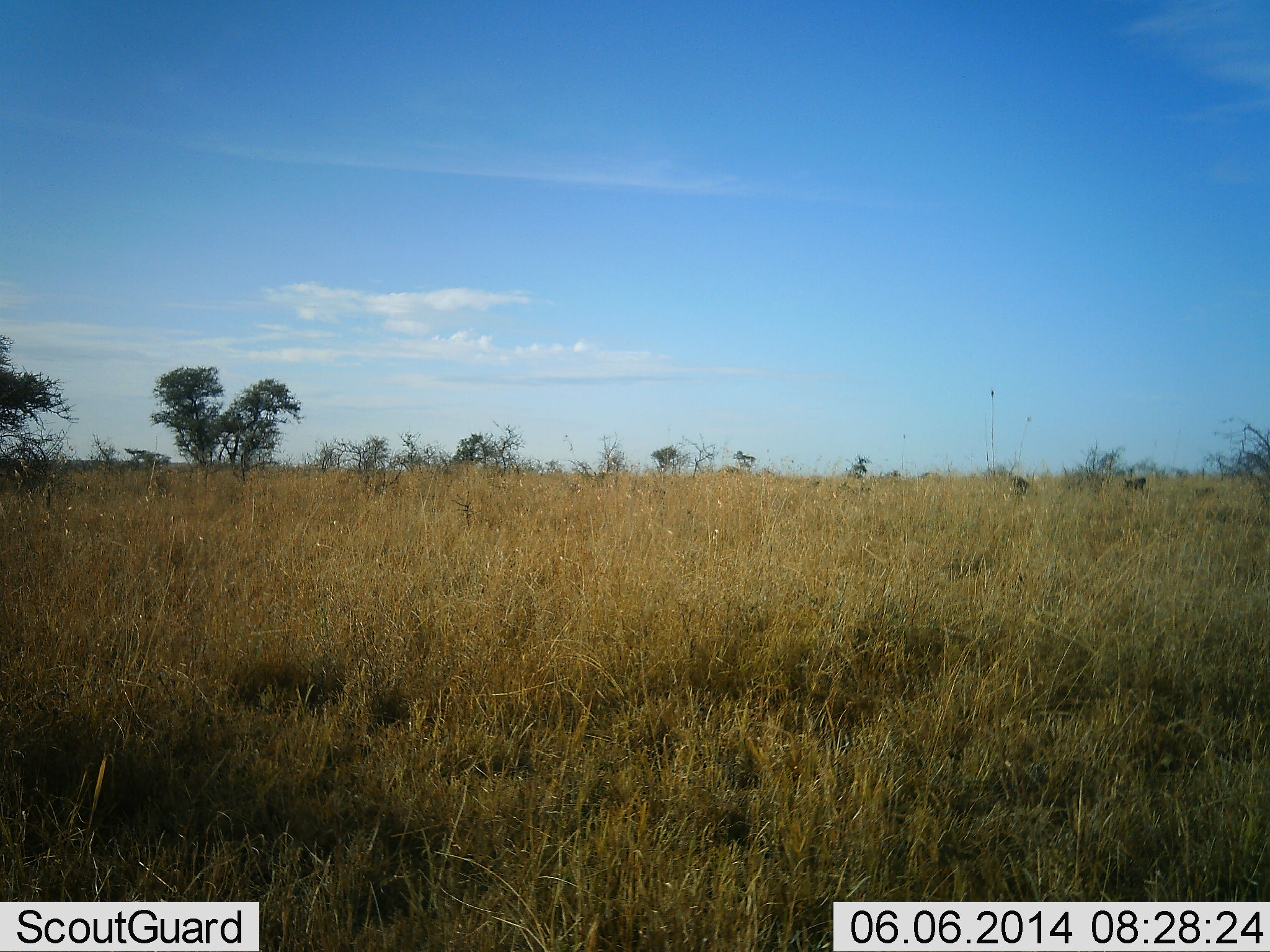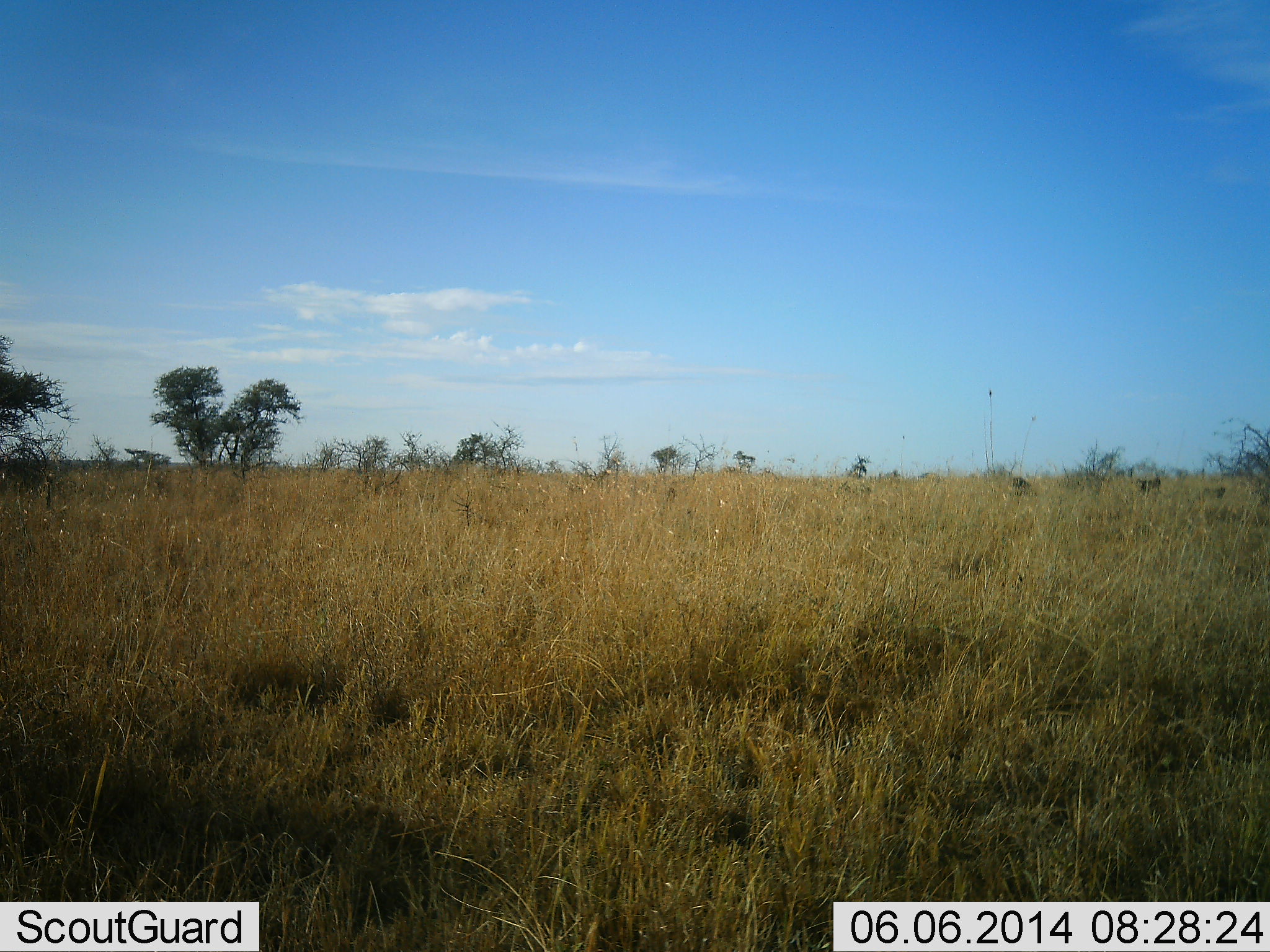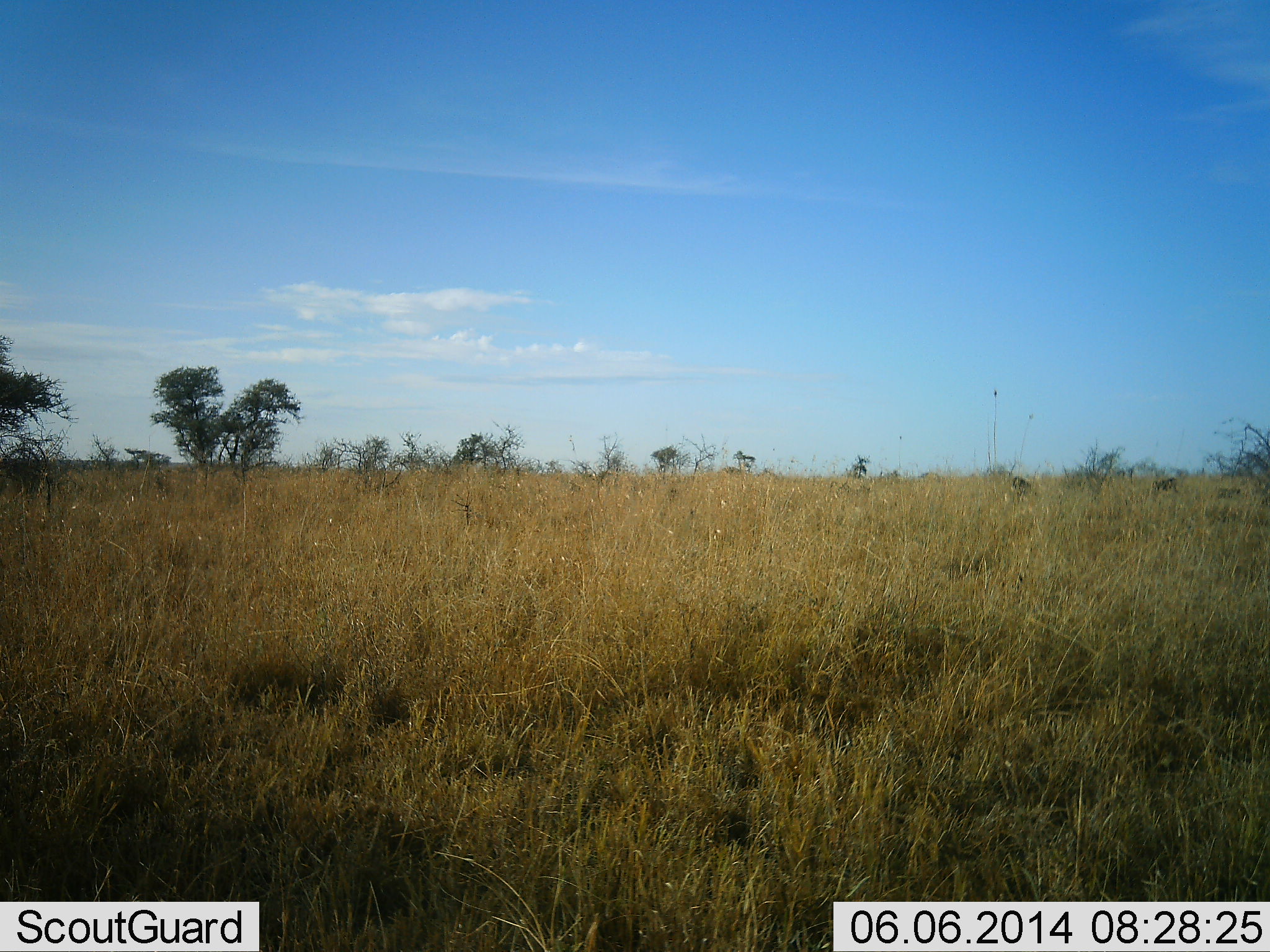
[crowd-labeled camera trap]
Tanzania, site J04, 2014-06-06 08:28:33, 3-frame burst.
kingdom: Animalia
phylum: Chordata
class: Mammalia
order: Primates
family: Cercopithecidae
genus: Papio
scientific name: Papio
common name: baboon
Baboon (Papio), count 2. Behavior (volunteer vote fractions): standing 0%, resting 0%, moving 100%, interacting 0%. Young present (vote fraction): 0%. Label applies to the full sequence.